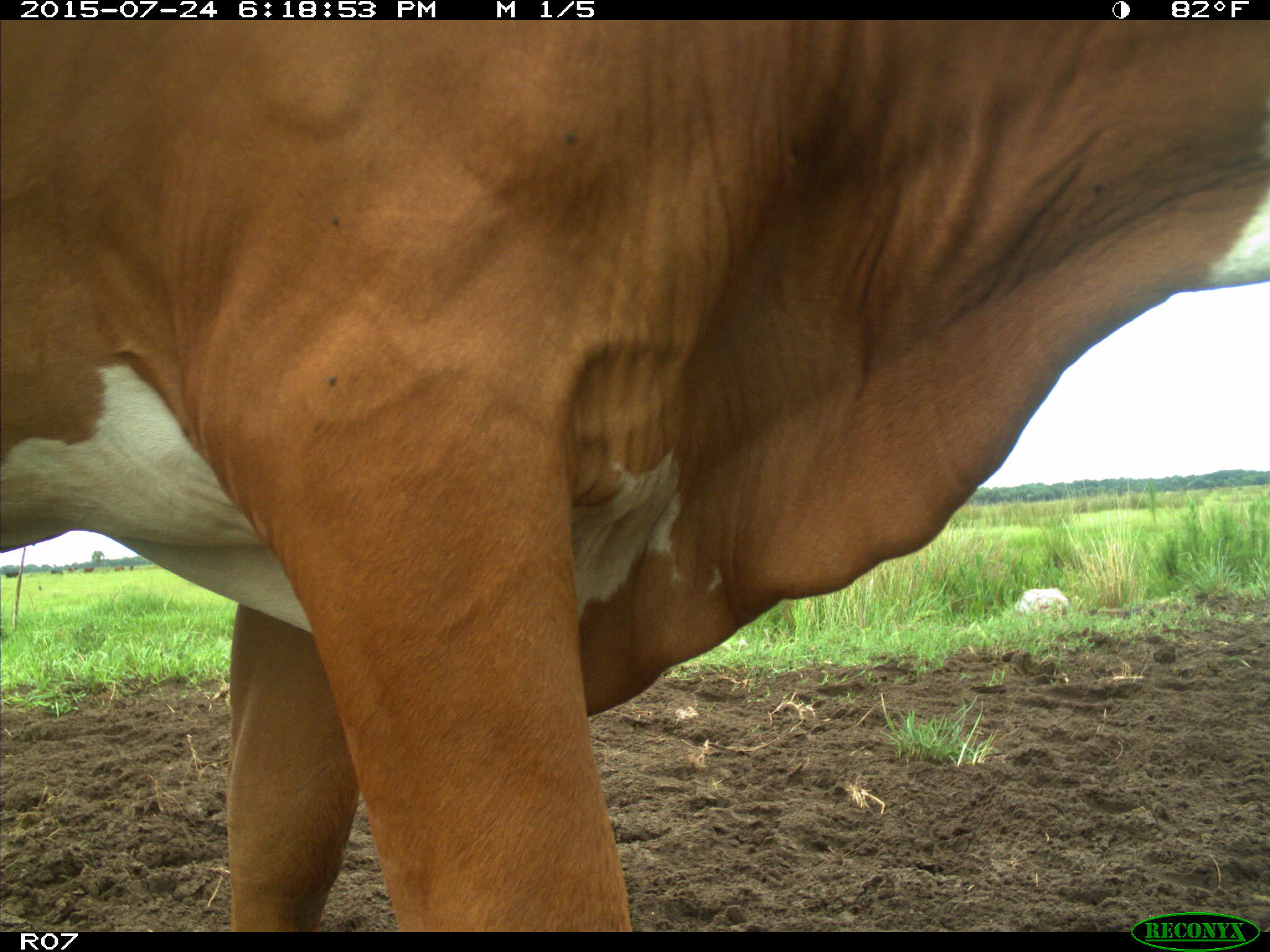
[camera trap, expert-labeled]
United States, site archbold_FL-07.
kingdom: Animalia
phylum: Chordata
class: Mammalia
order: Artiodactyla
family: Bovidae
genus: Bos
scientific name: Bos taurus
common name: domestic cow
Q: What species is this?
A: Bos taurus (domestic cow).